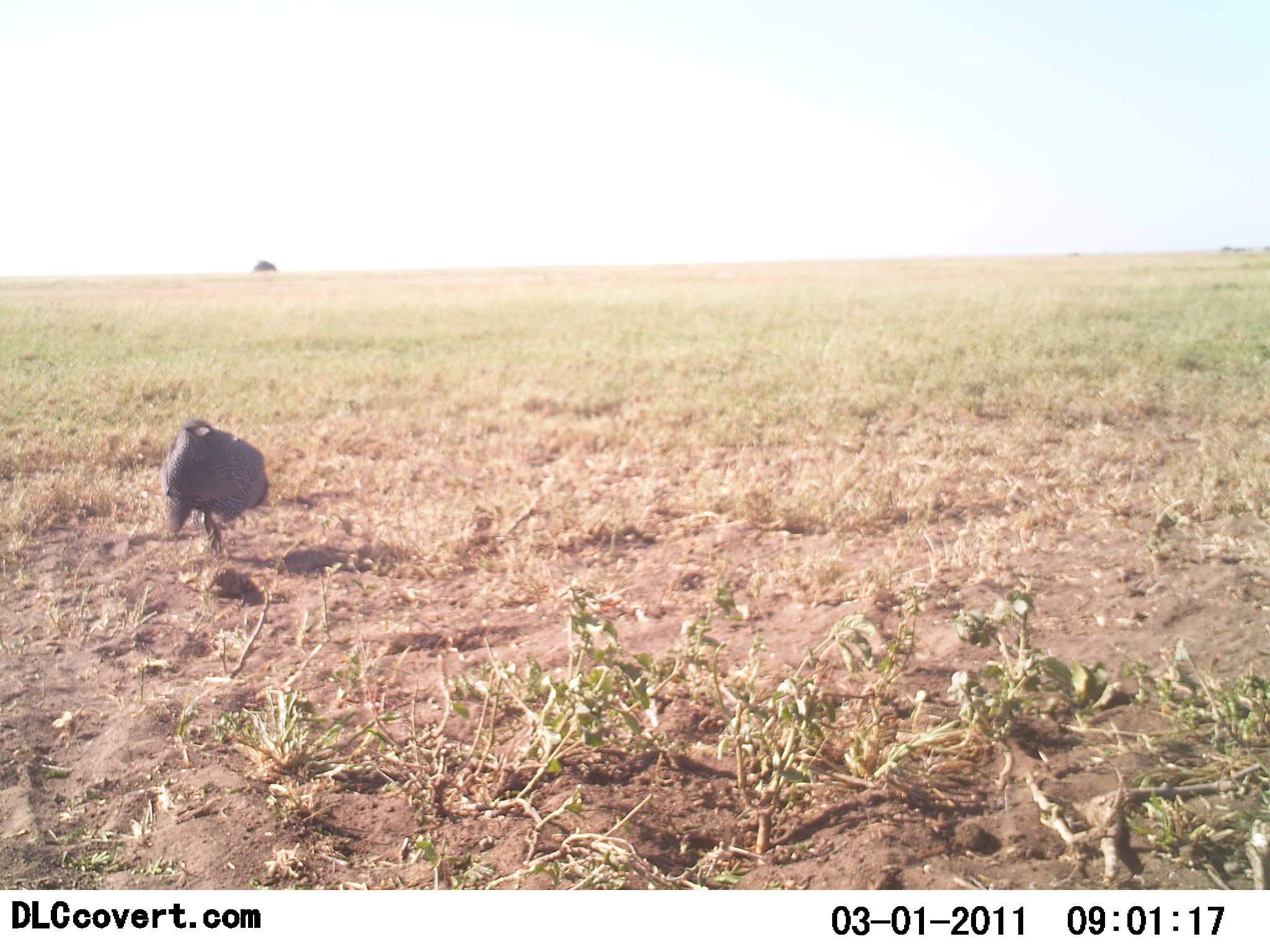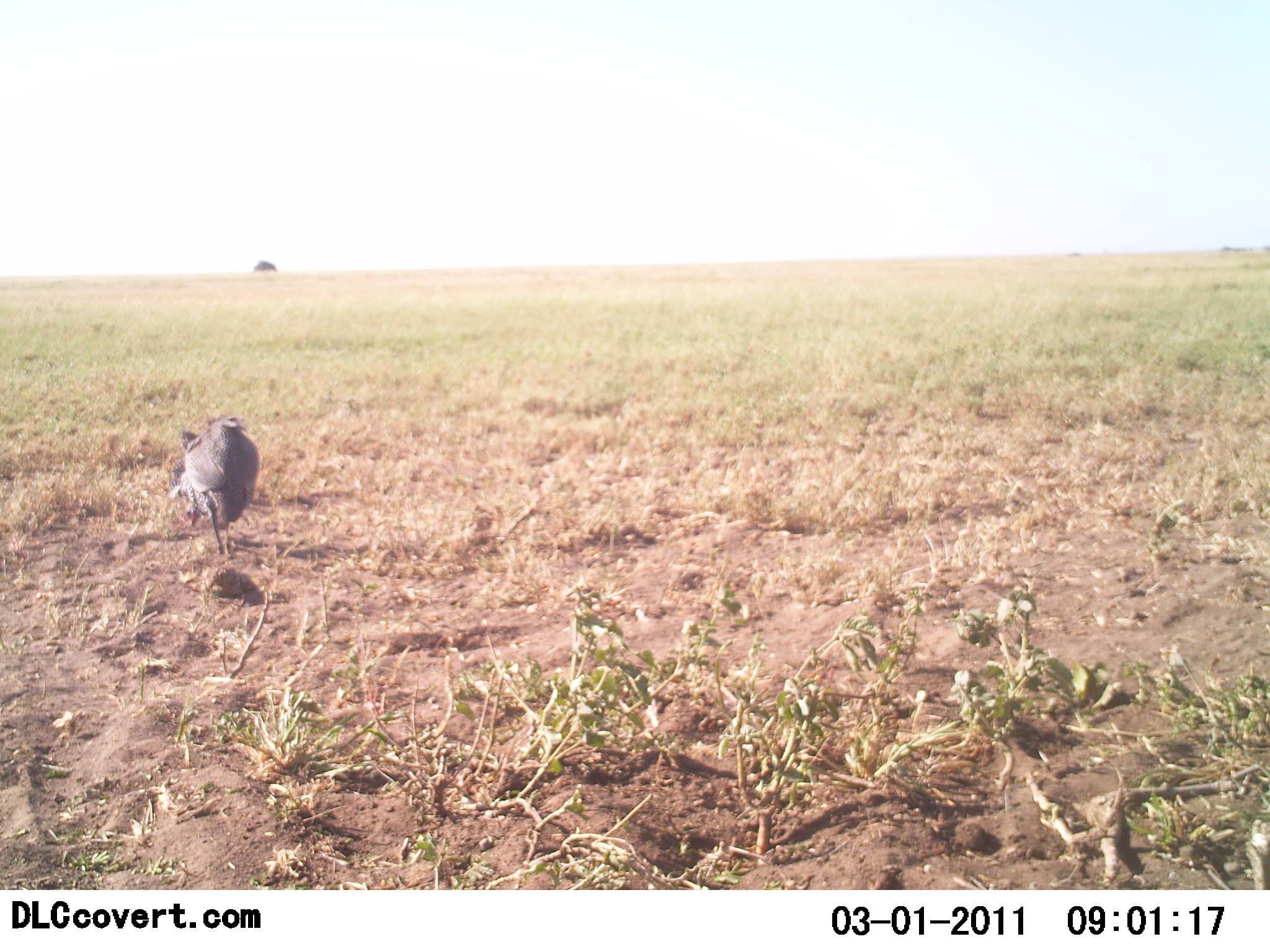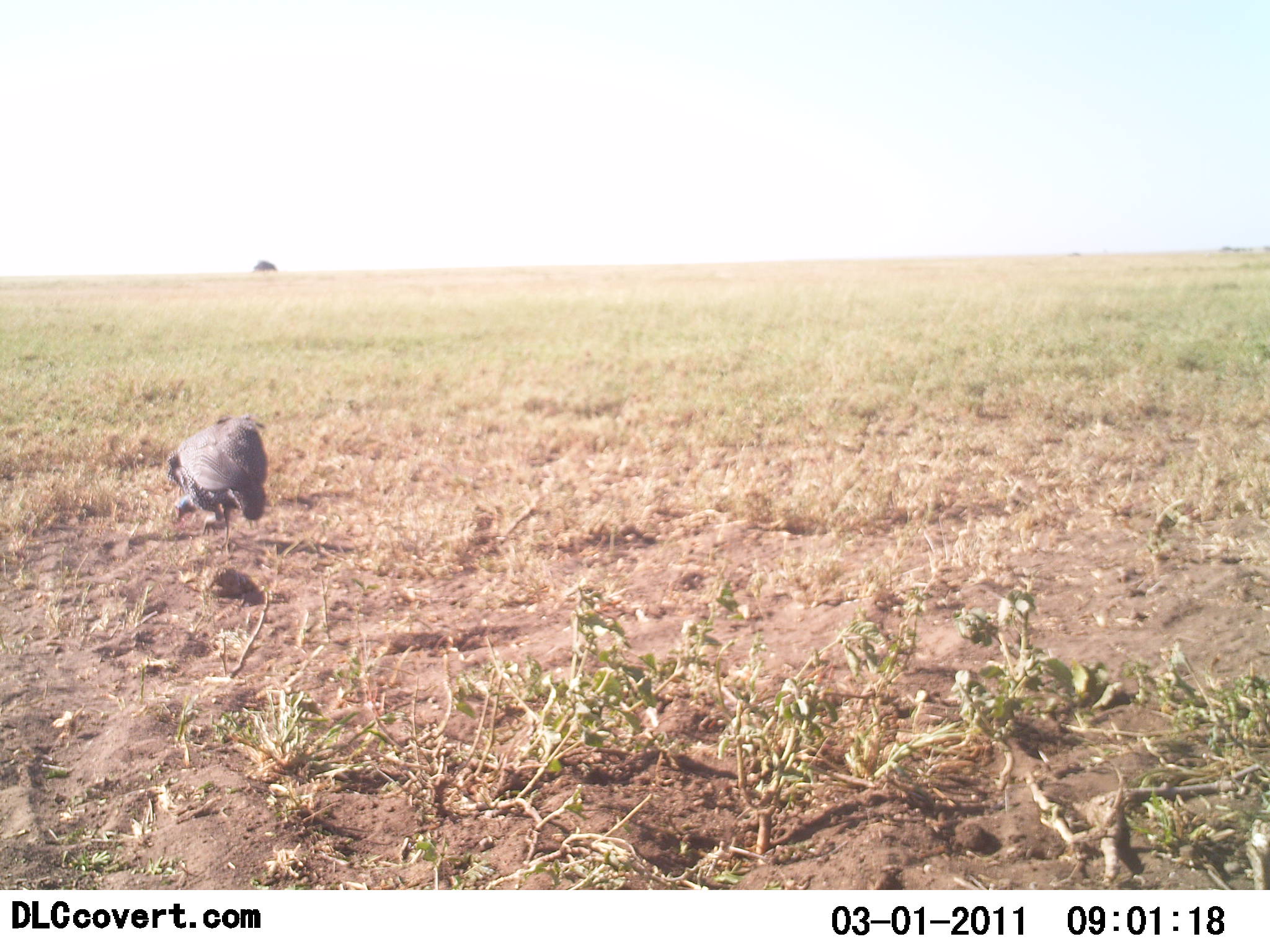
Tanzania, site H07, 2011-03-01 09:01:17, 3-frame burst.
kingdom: Animalia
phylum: Chordata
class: Aves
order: Galliformes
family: Numididae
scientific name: Numididae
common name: guinea fowl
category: guineafowl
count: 1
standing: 10%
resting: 0%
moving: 30%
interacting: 0%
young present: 0%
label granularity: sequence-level